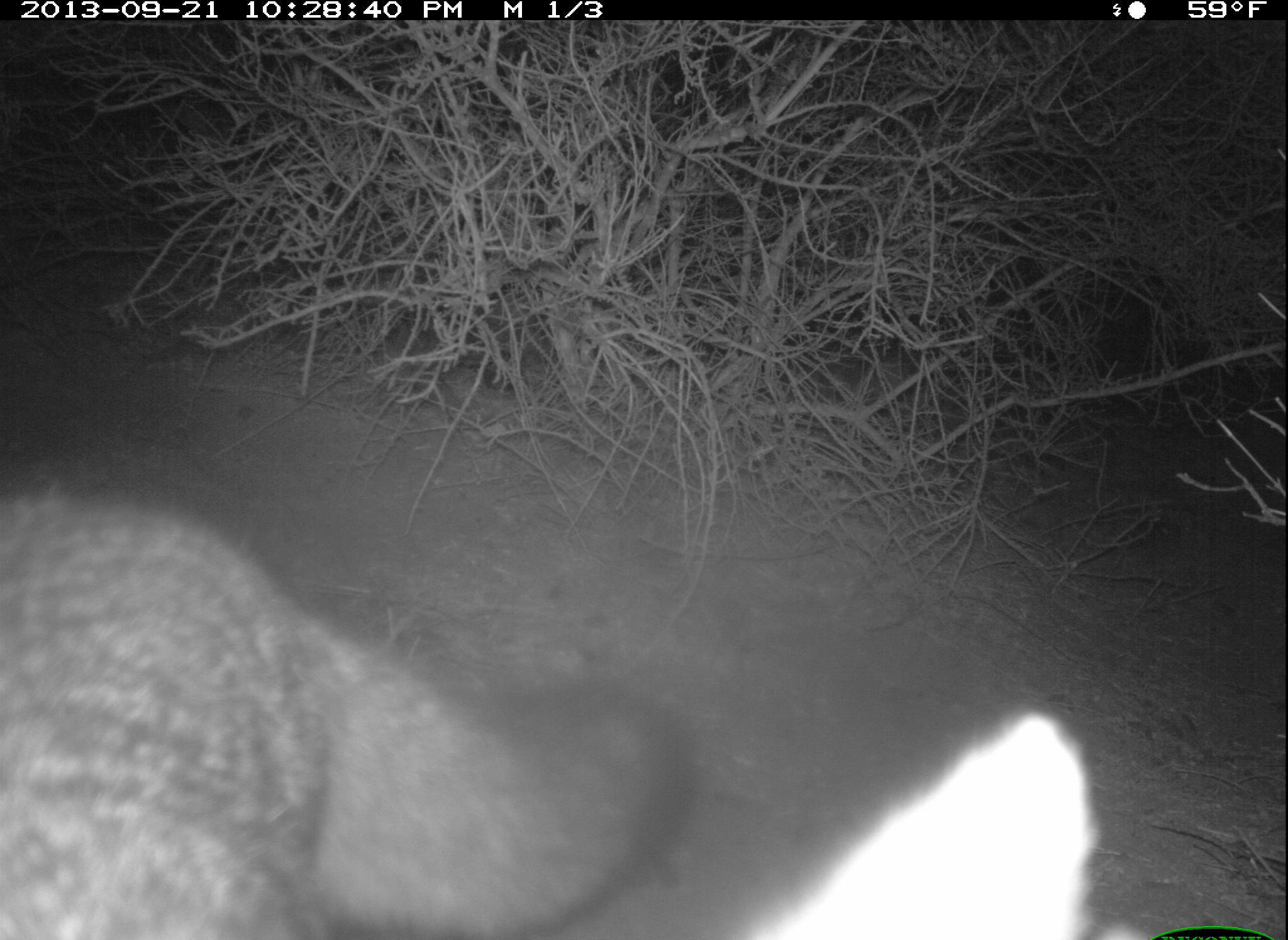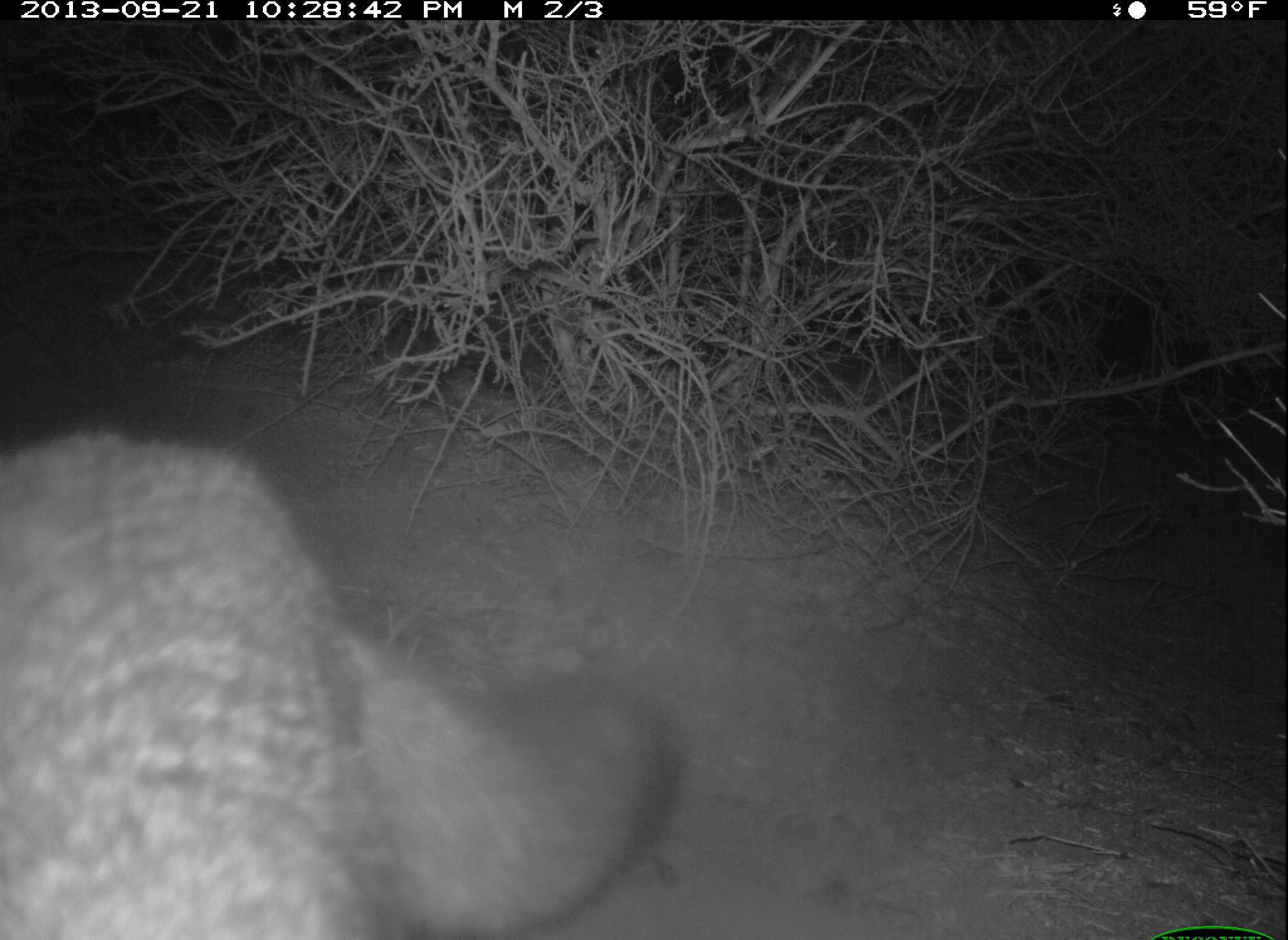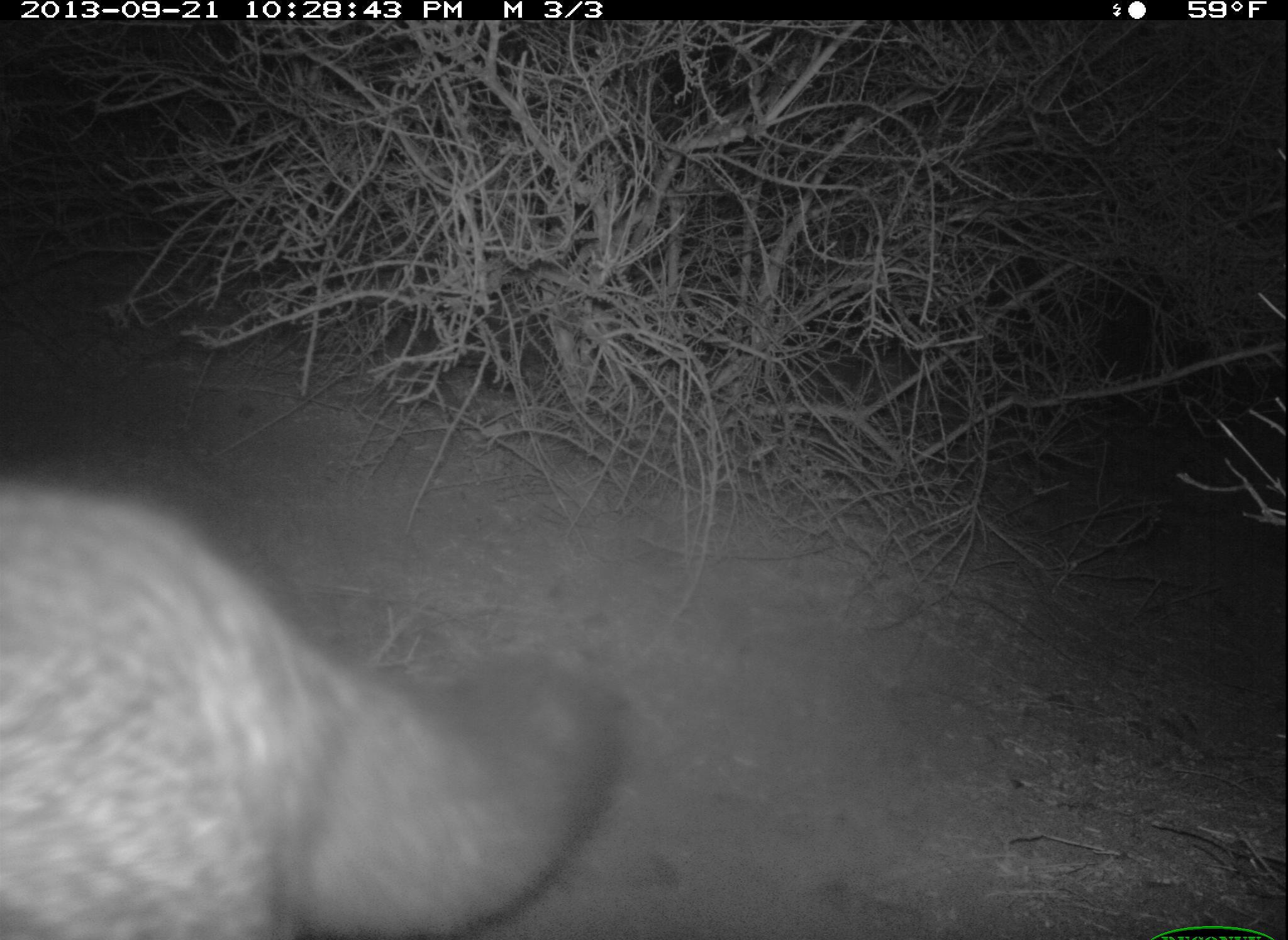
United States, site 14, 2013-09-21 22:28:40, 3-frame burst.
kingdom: Animalia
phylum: Chordata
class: Mammalia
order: Carnivora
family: Canidae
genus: Urocyon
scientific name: Urocyon cinereoargenteus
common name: gray fox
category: fox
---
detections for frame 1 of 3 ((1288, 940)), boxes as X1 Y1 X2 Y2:
fox: 4 483 1107 938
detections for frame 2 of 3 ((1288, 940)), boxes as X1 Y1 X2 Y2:
fox: 0 427 682 939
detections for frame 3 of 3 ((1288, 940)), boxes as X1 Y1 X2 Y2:
fox: 0 474 630 939